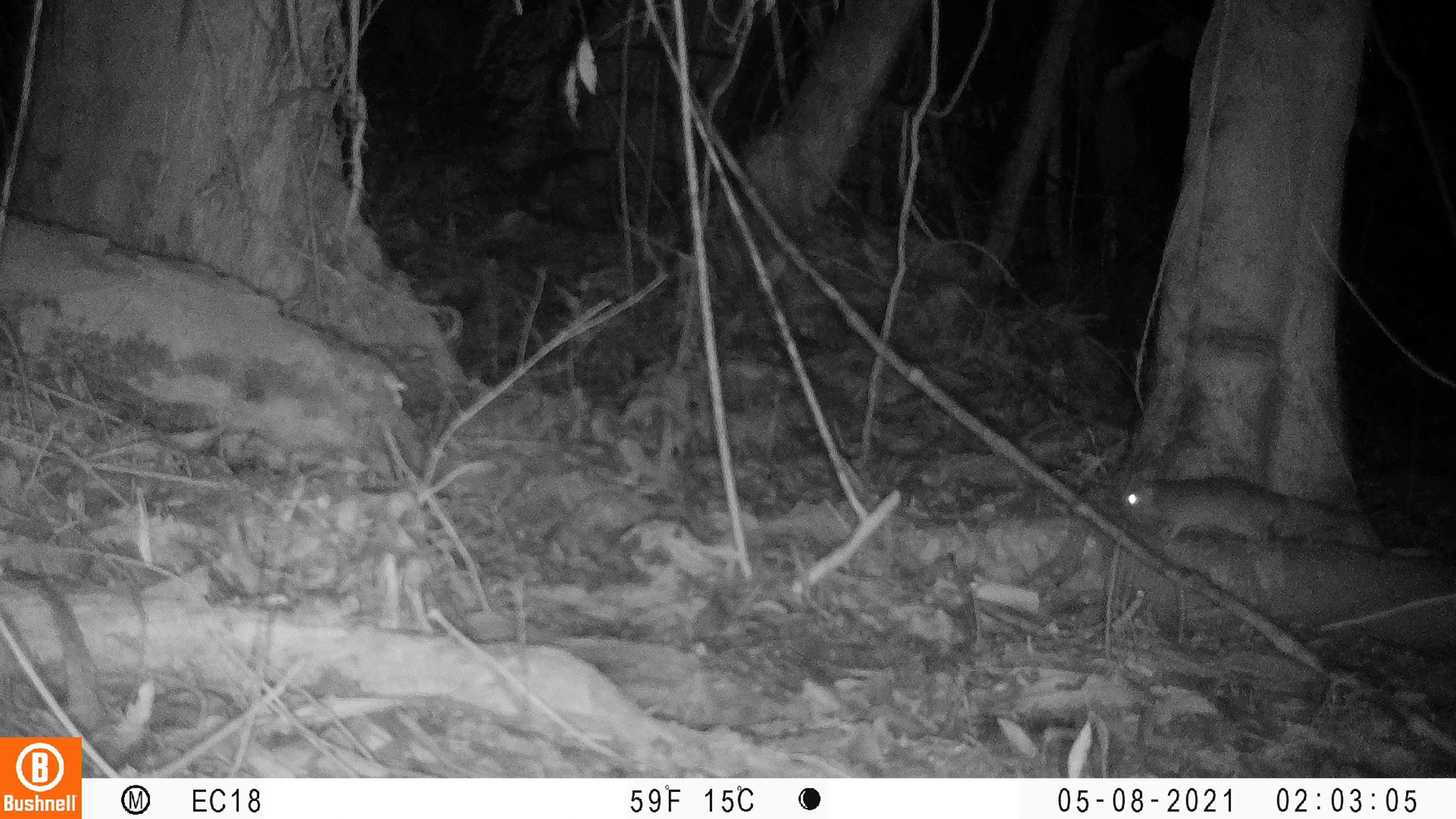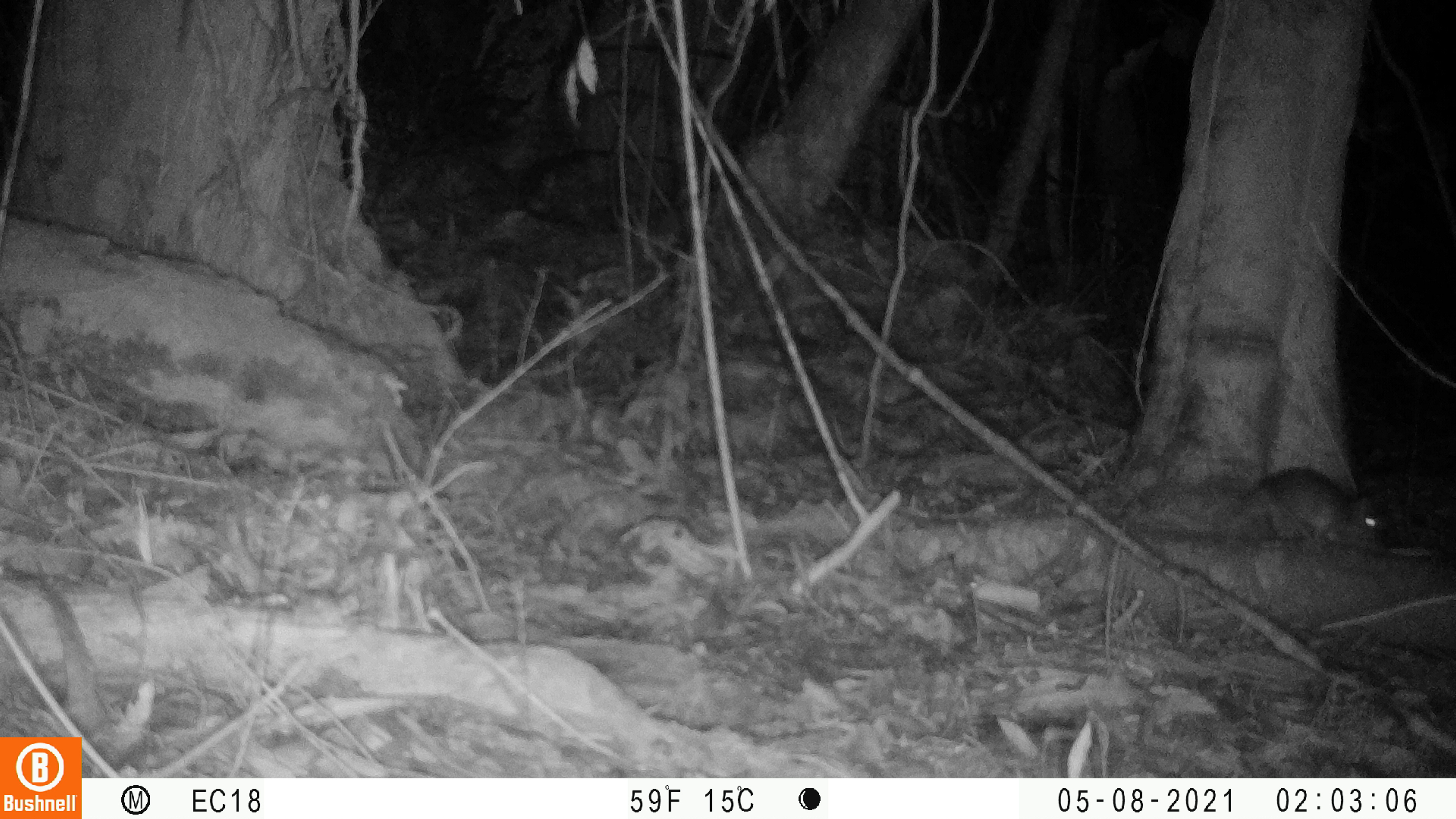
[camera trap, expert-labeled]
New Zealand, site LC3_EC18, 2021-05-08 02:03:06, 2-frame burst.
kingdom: Animalia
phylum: Chordata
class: Mammalia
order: Rodentia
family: Muridae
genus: Rattus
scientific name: Rattus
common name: rat